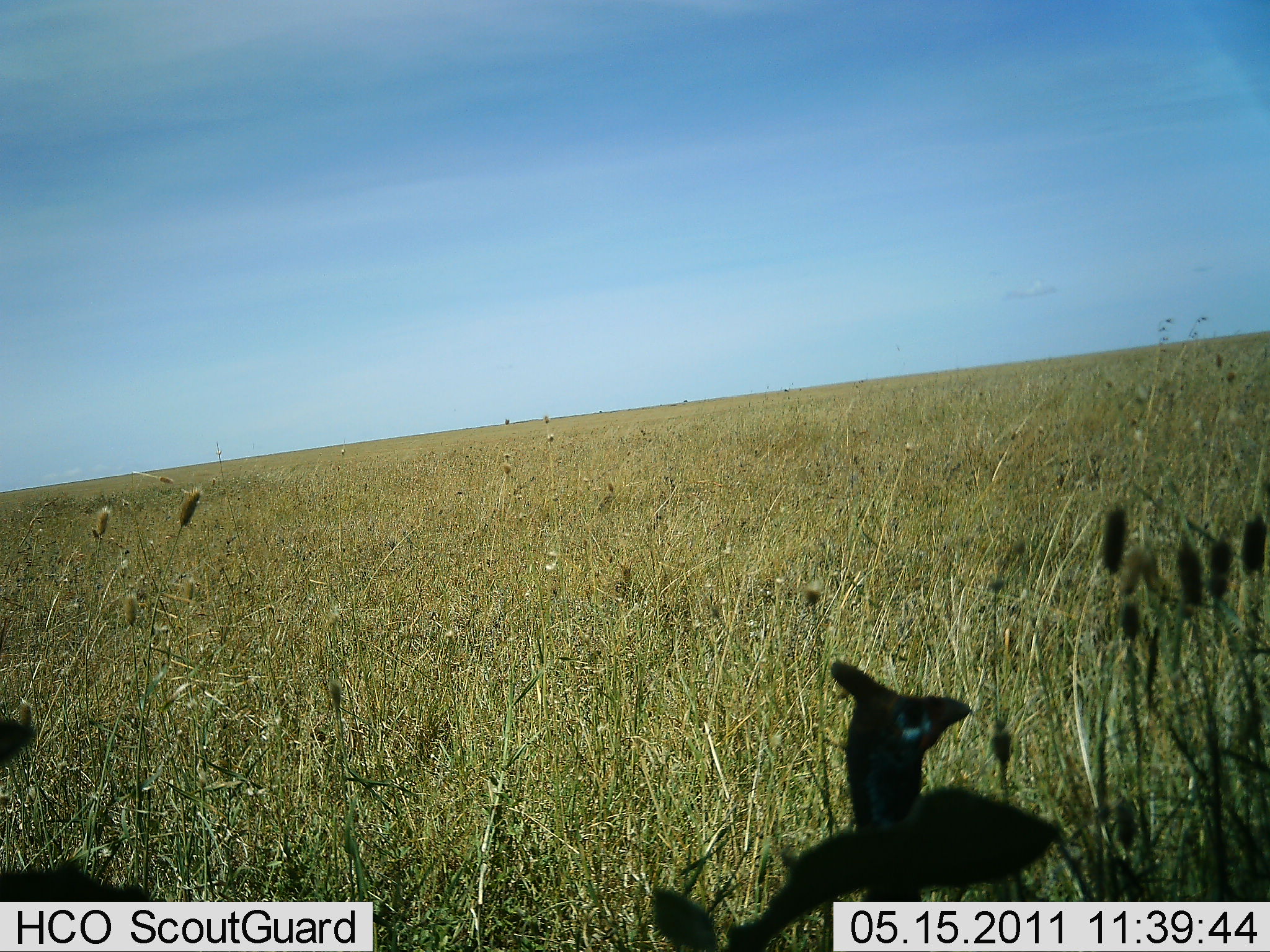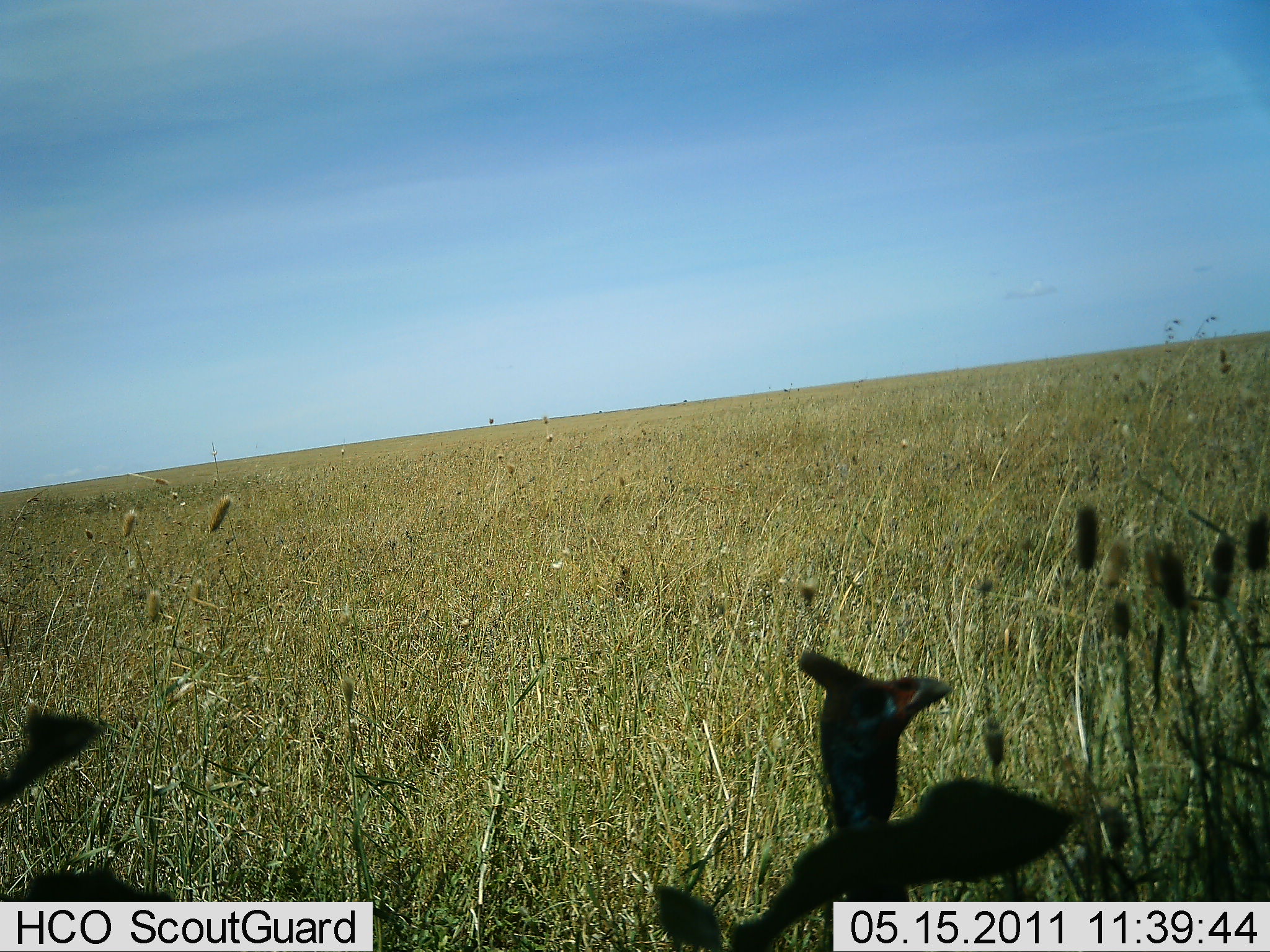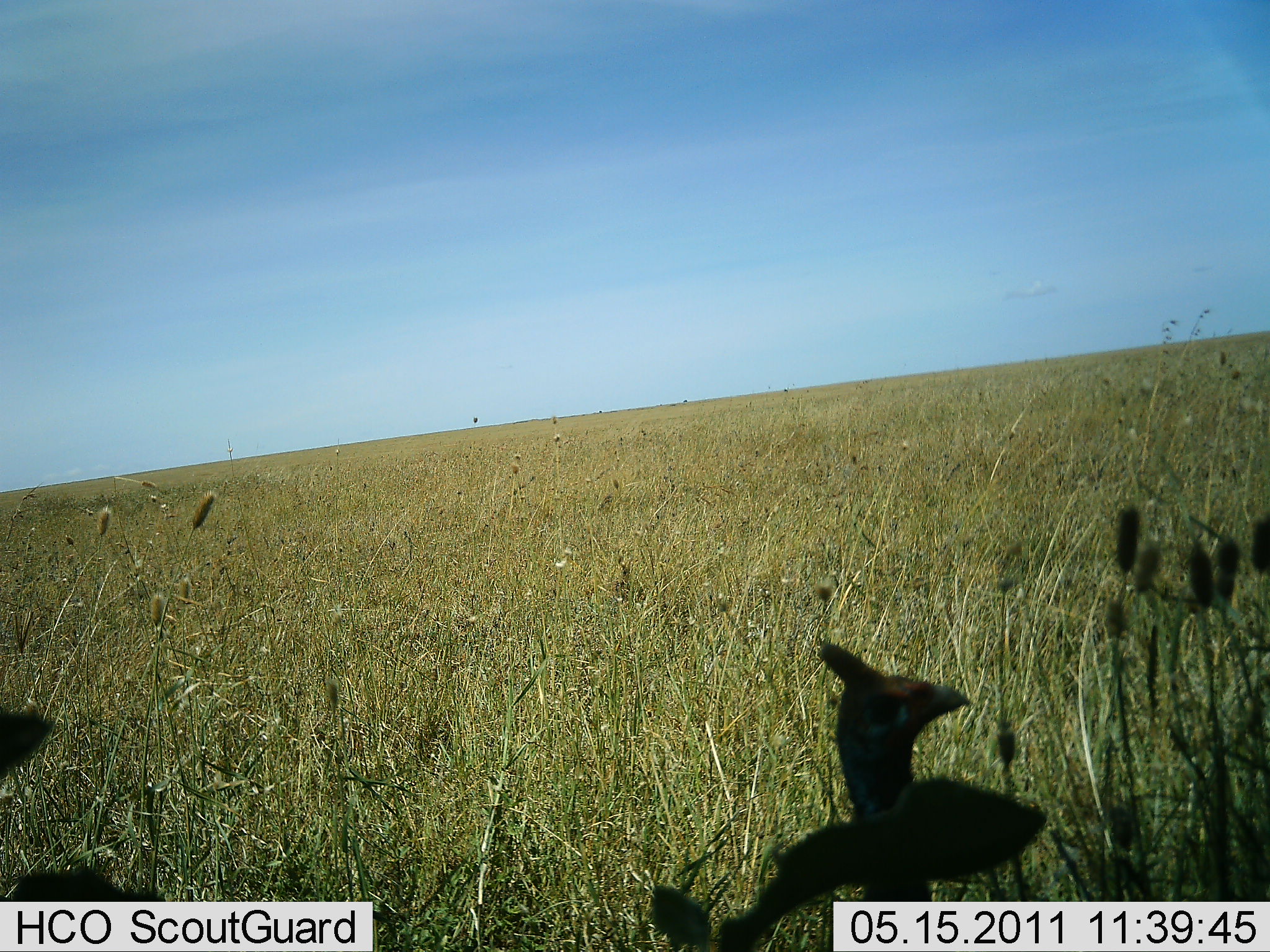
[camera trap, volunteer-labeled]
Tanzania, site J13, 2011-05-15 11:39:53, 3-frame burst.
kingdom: Animalia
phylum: Chordata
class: Aves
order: Galliformes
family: Numididae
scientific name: Numididae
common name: guinea fowl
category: guineafowl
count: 1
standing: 86%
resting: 0%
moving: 14%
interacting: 0%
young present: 0%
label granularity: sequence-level